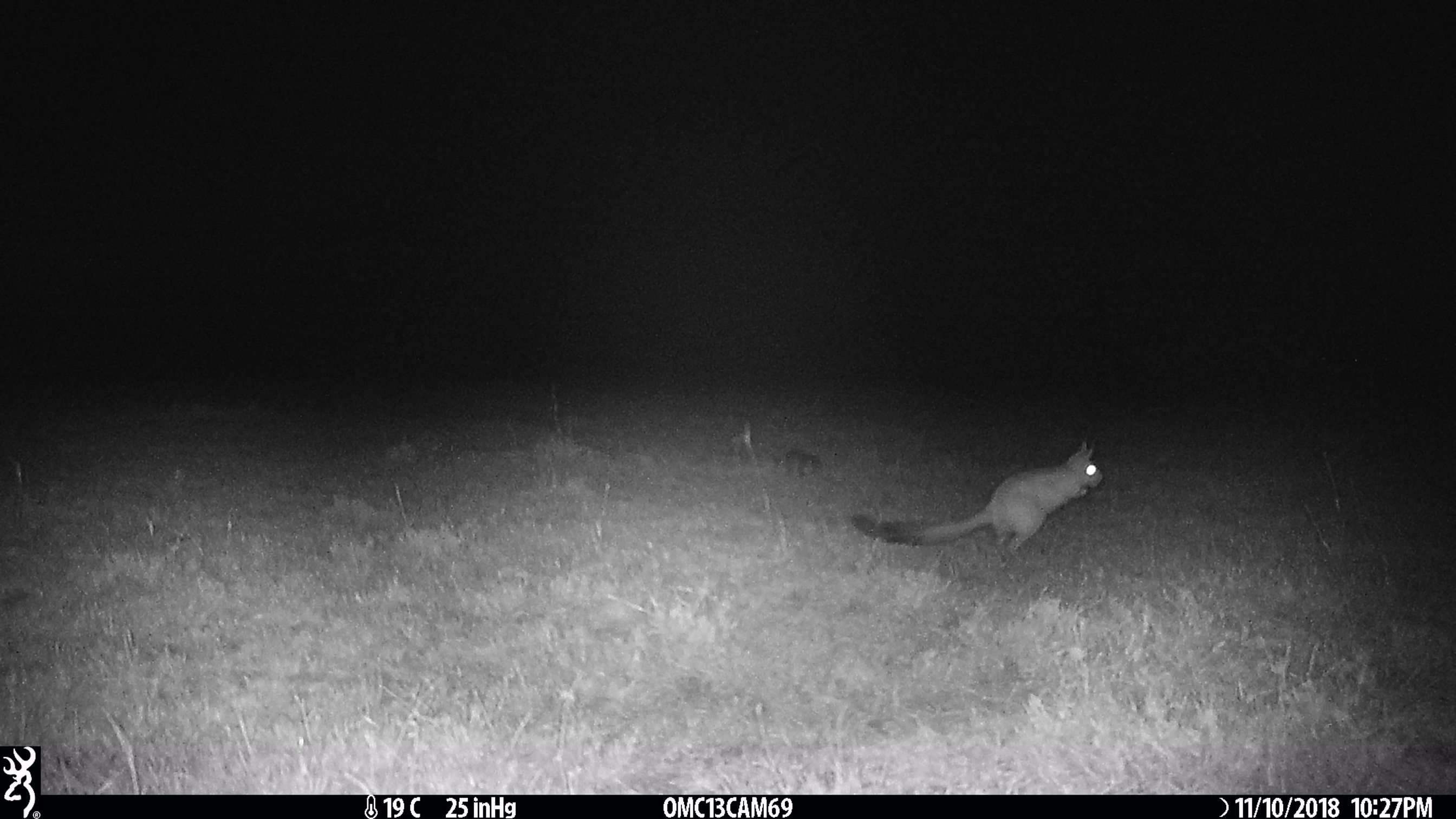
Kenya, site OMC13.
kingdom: Animalia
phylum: Chordata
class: Mammalia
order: Rodentia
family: Pedetidae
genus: Pedetes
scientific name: Pedetes capensis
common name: springhare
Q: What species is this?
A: Springhare (Pedetes capensis).